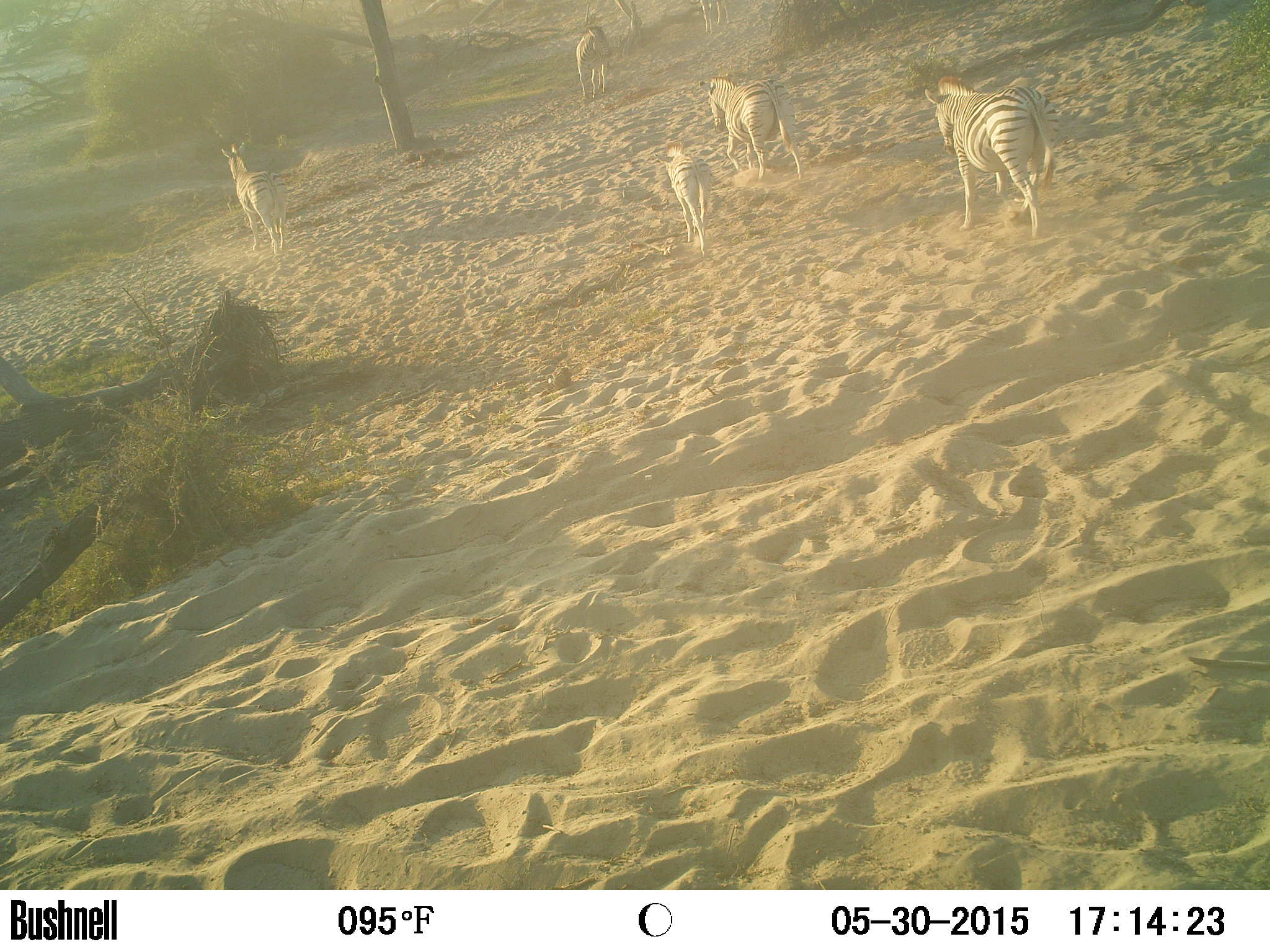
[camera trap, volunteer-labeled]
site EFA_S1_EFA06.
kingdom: Animalia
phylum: Chordata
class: Mammalia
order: Perissodactyla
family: Equidae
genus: Equus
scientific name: Equus quagga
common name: plains zebra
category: zebraplains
Zebraplains (plains zebra) (Equus quagga), count 7. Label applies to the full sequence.